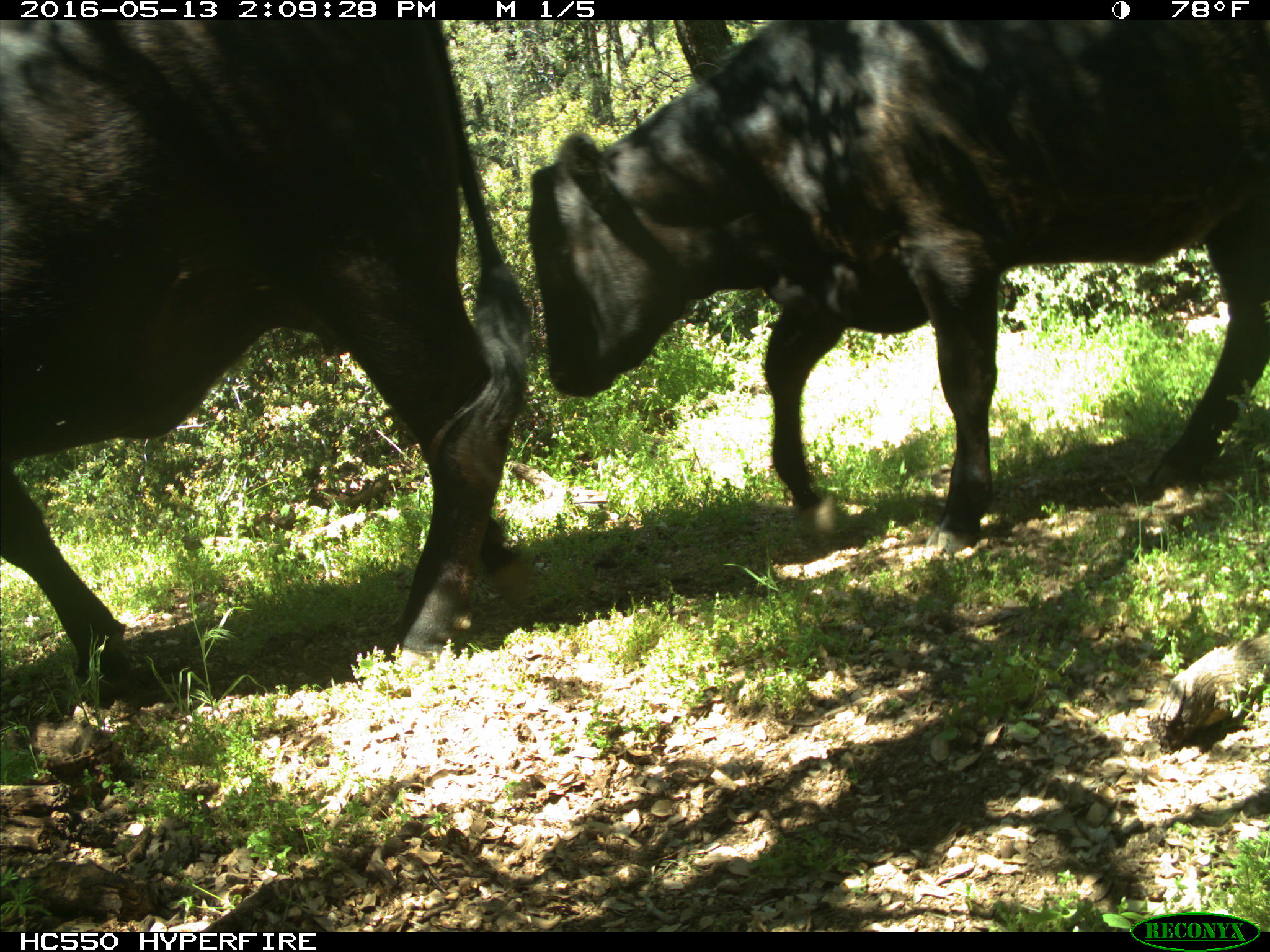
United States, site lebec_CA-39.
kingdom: Animalia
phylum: Chordata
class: Mammalia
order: Artiodactyla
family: Bovidae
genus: Bos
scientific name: Bos taurus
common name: domestic cow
Bos taurus (domestic cow).